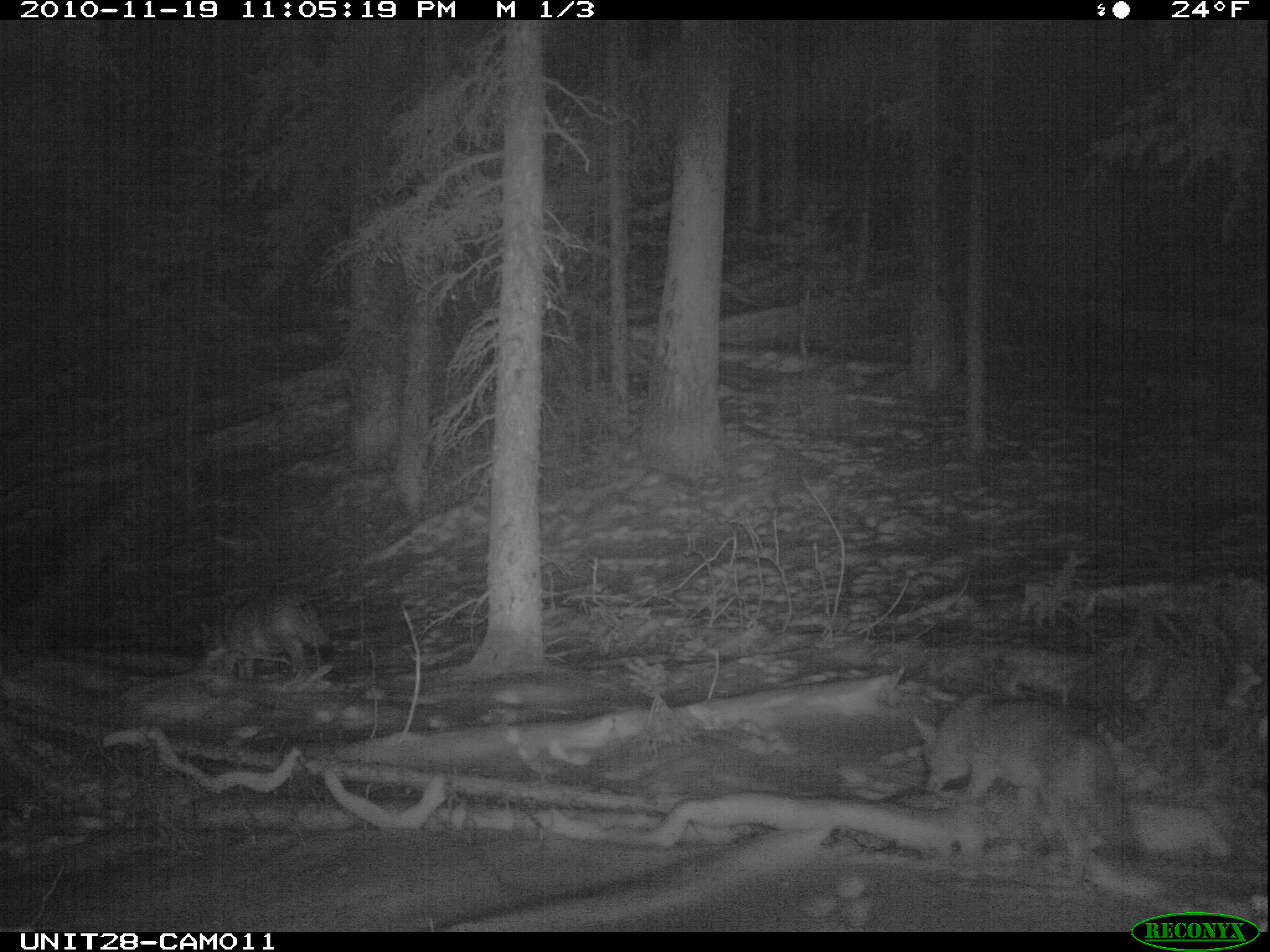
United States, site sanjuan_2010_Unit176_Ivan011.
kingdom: Animalia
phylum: Chordata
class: Mammalia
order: Carnivora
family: Canidae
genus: Canis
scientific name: Canis latrans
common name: coyote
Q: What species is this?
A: Canis latrans (coyote).